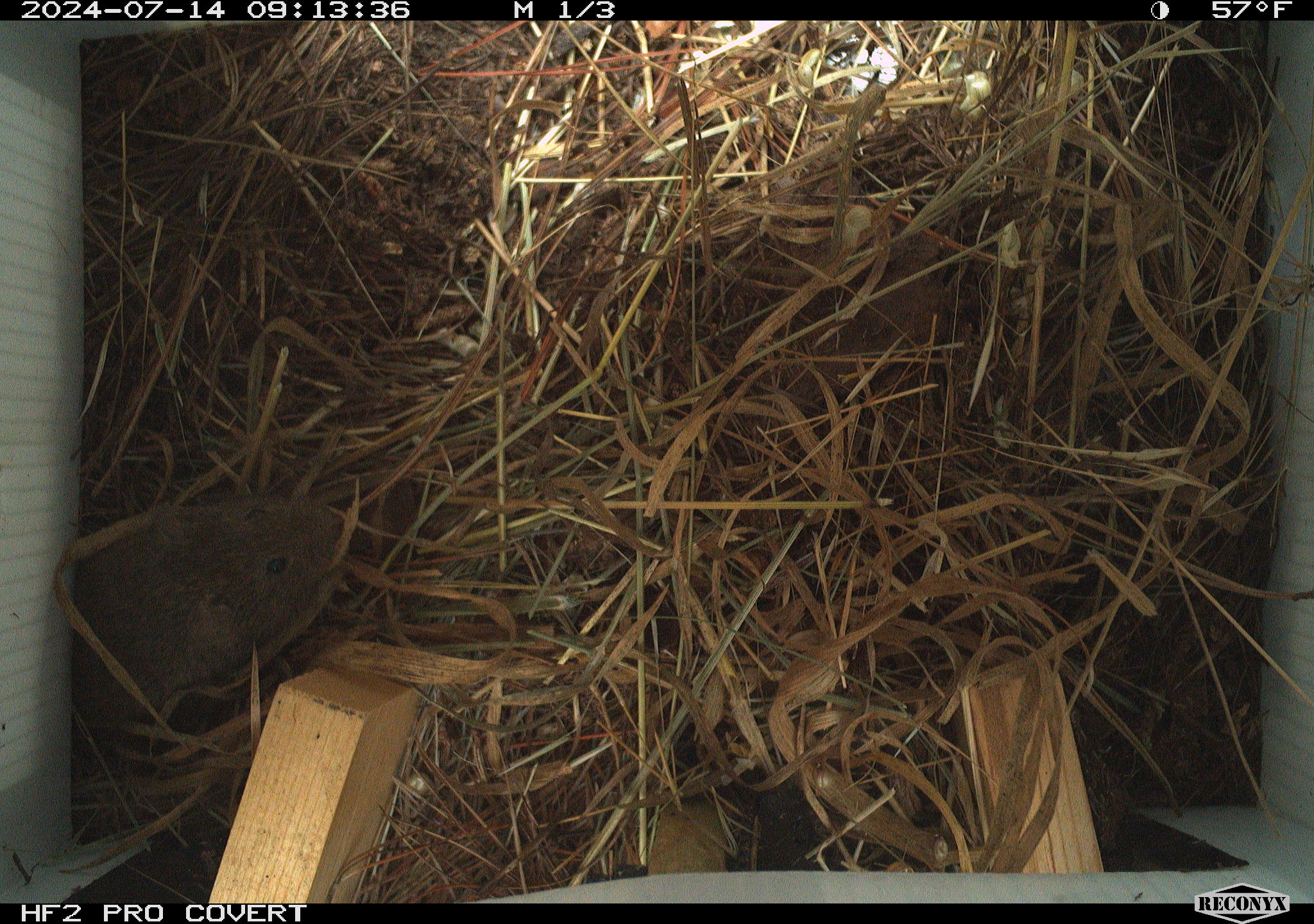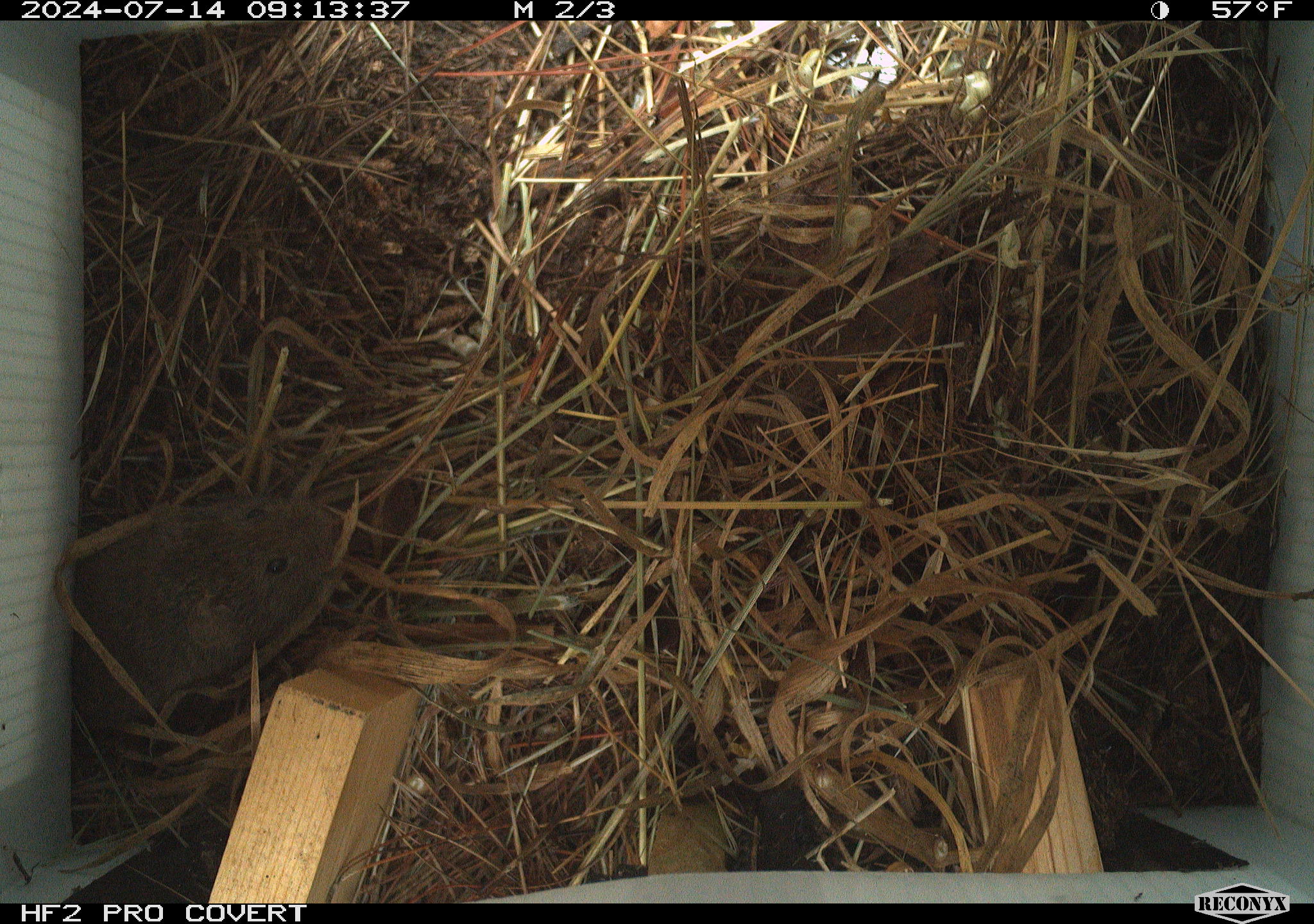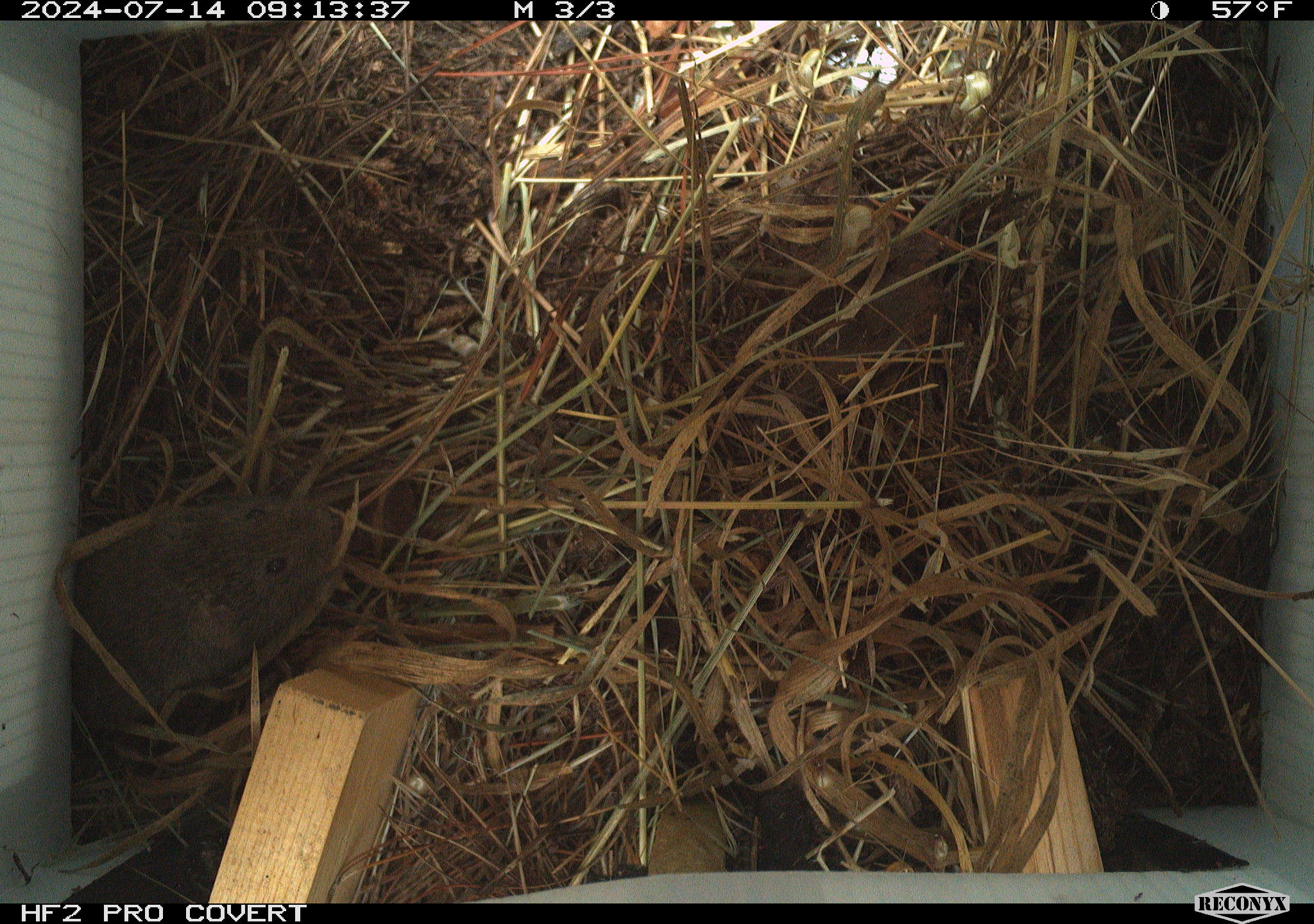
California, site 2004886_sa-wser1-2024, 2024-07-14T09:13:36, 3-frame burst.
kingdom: Animalia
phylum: Chordata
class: Mammalia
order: Rodentia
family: Cricetidae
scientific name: Arvicolinae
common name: voles, lemmings, and muskrats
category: arvicolinae subfamily